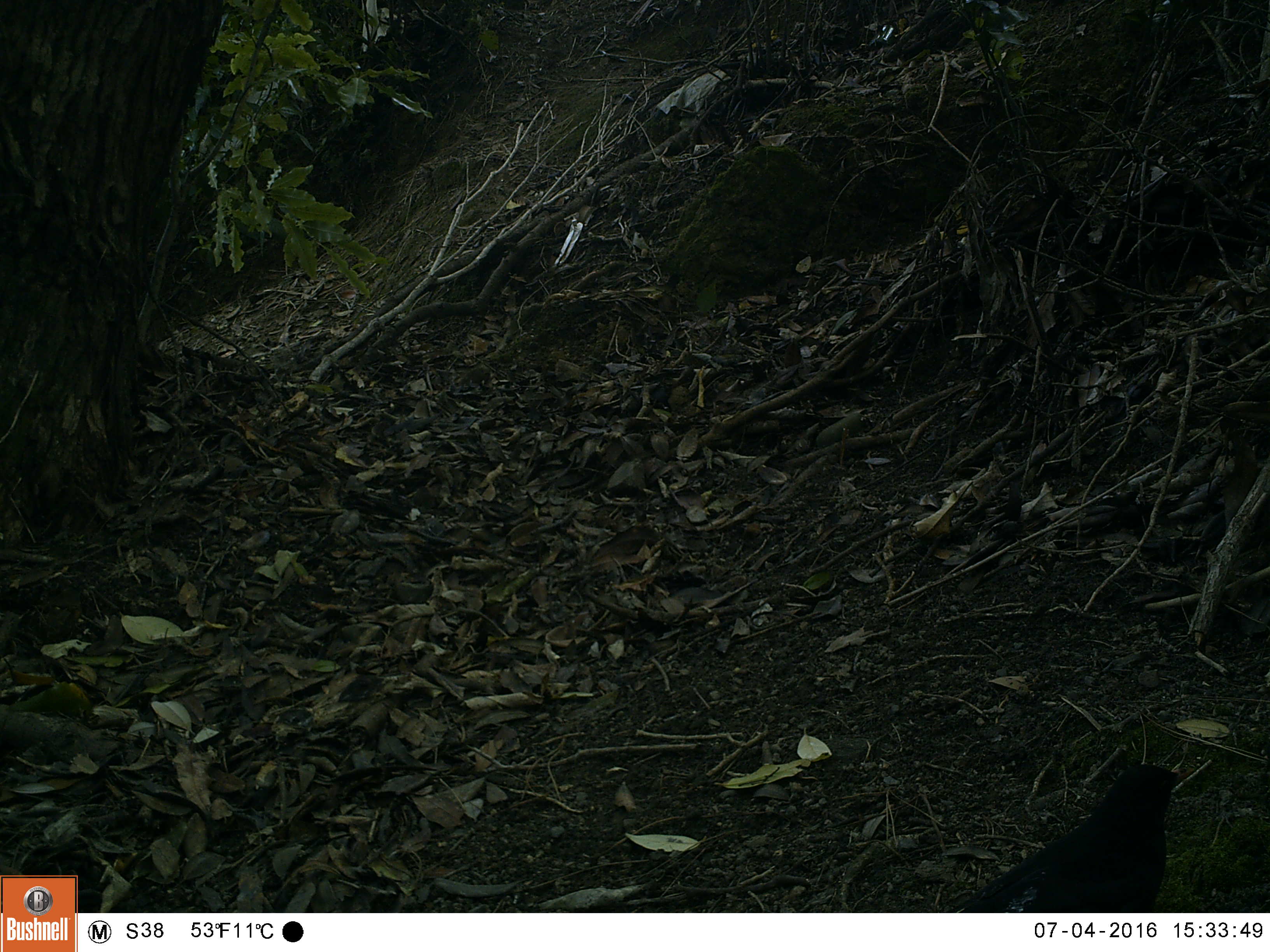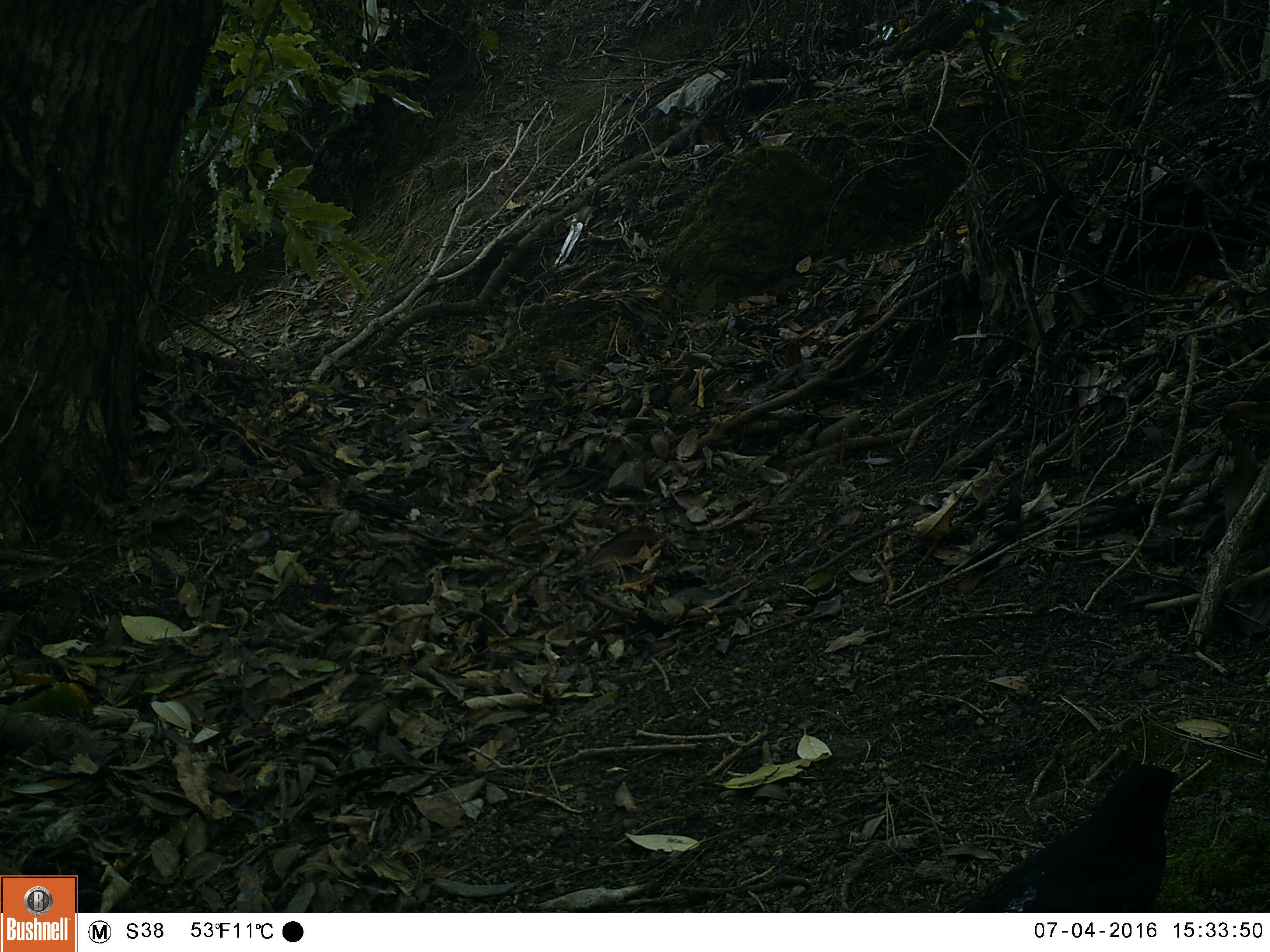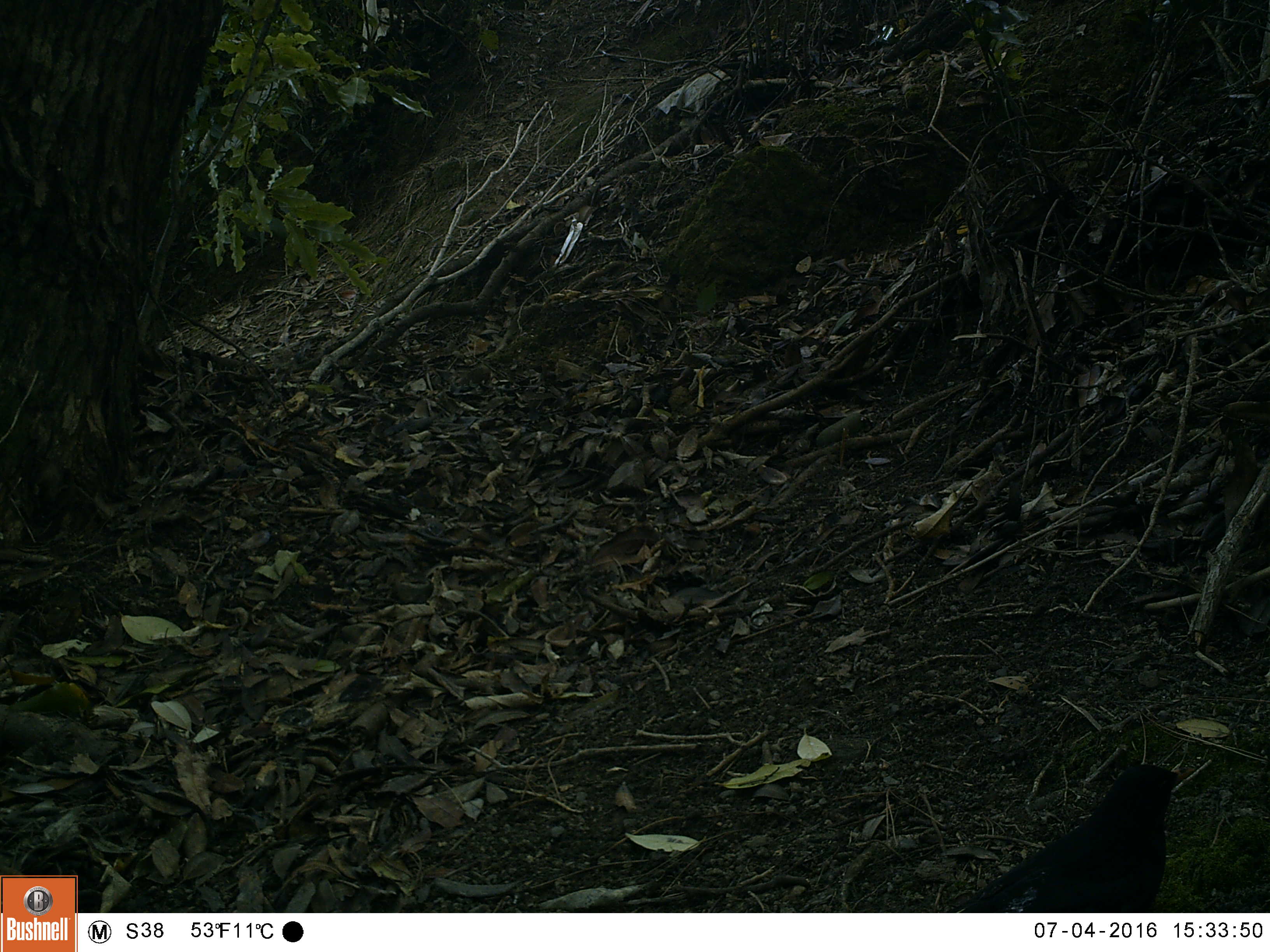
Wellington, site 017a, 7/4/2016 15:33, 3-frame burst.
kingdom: Animalia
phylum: Chordata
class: Aves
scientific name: Aves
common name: bird